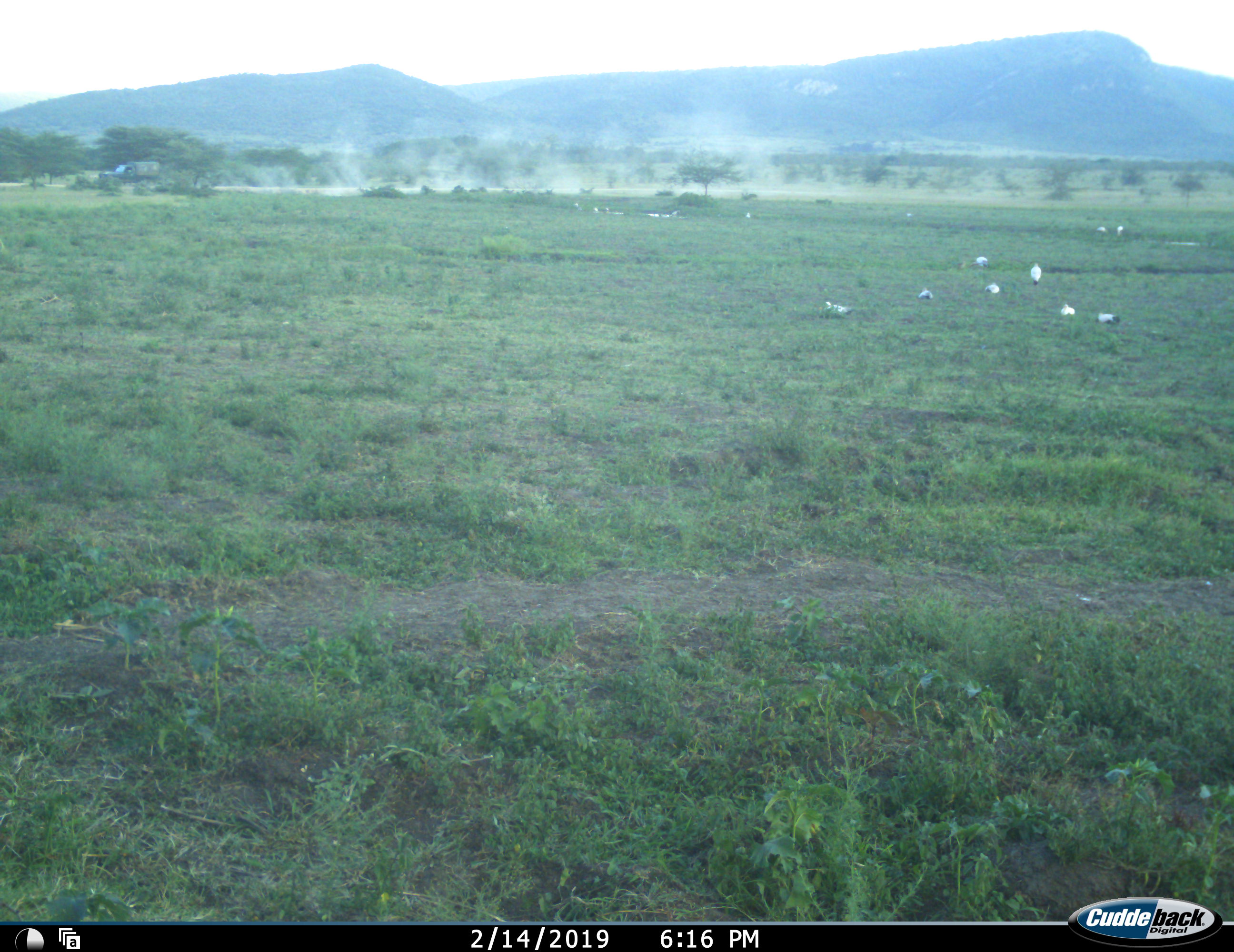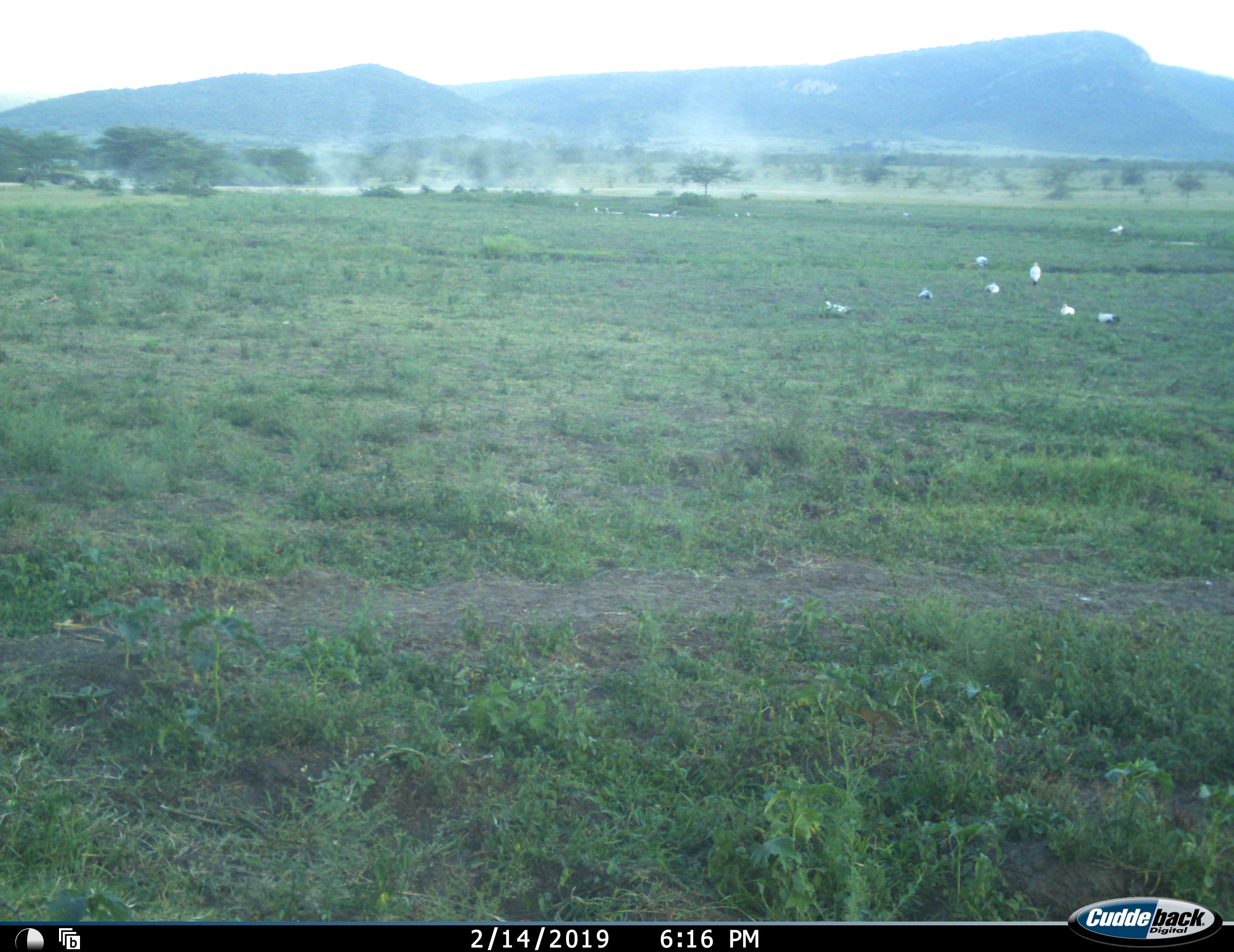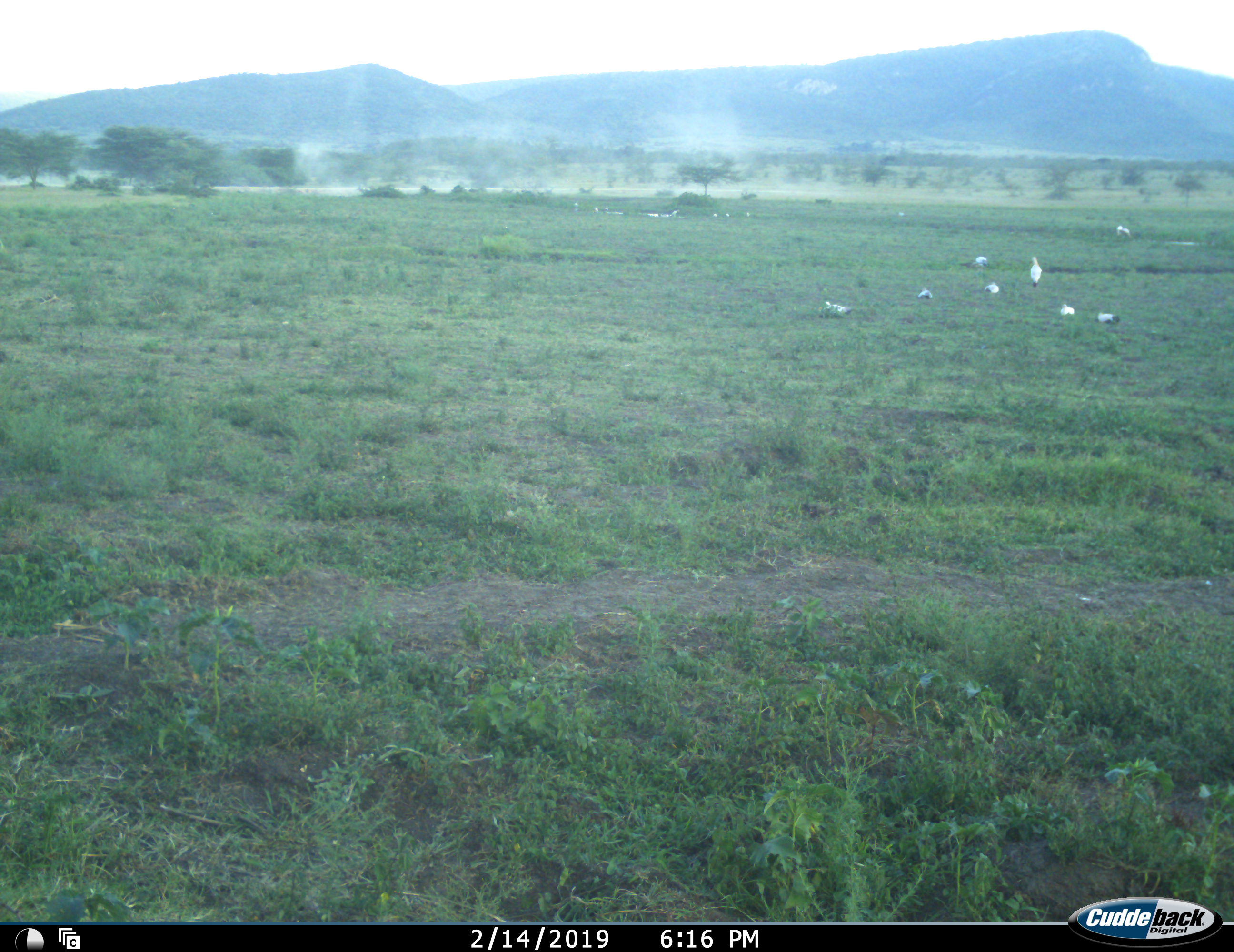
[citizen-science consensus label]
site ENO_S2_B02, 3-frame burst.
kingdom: Animalia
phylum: Chordata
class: Aves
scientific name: Aves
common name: bird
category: birdother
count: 11-50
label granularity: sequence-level